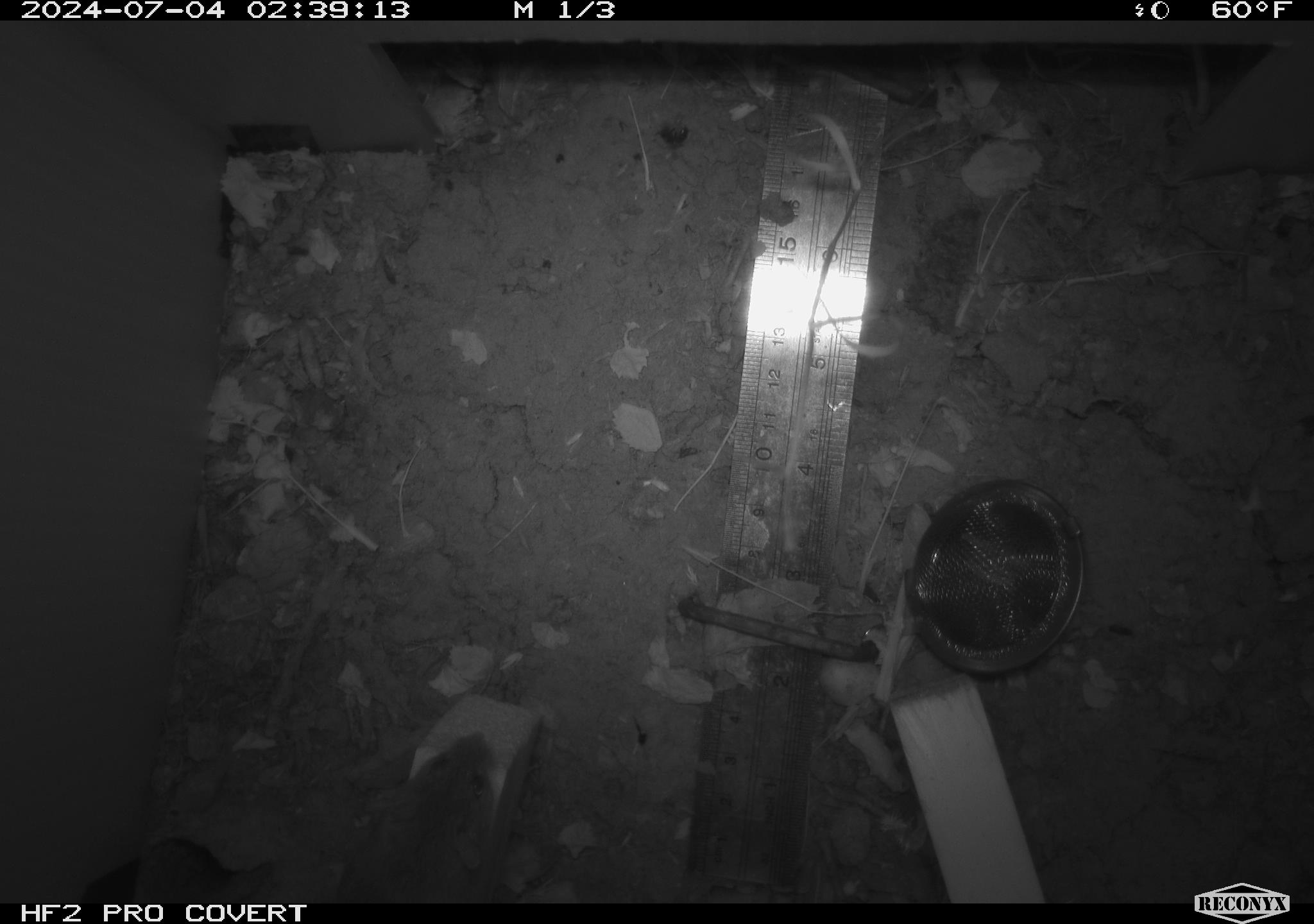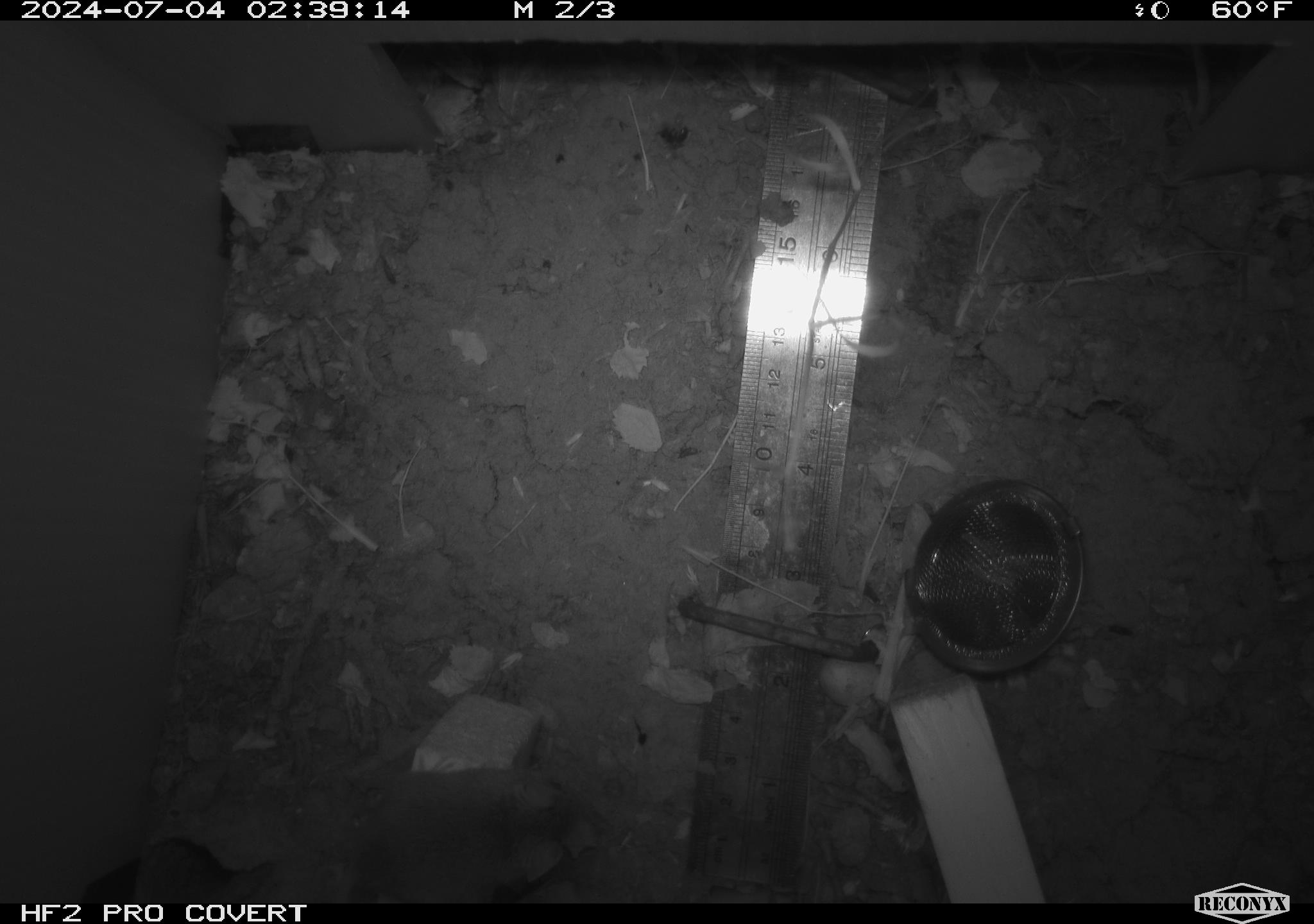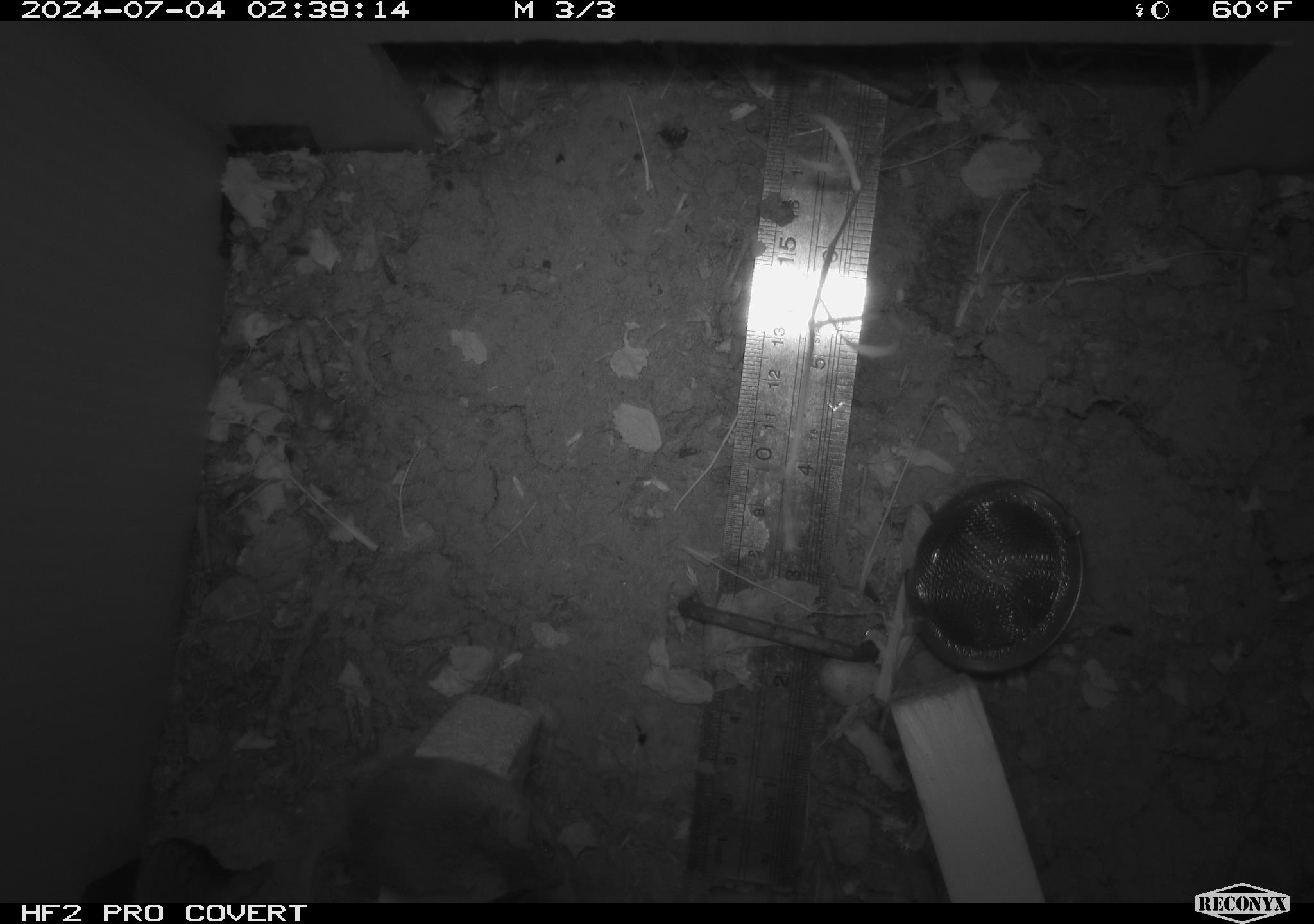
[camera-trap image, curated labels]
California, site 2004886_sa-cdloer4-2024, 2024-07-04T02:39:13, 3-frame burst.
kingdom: Animalia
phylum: Chordata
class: Mammalia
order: Rodentia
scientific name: Rodentia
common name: rodent